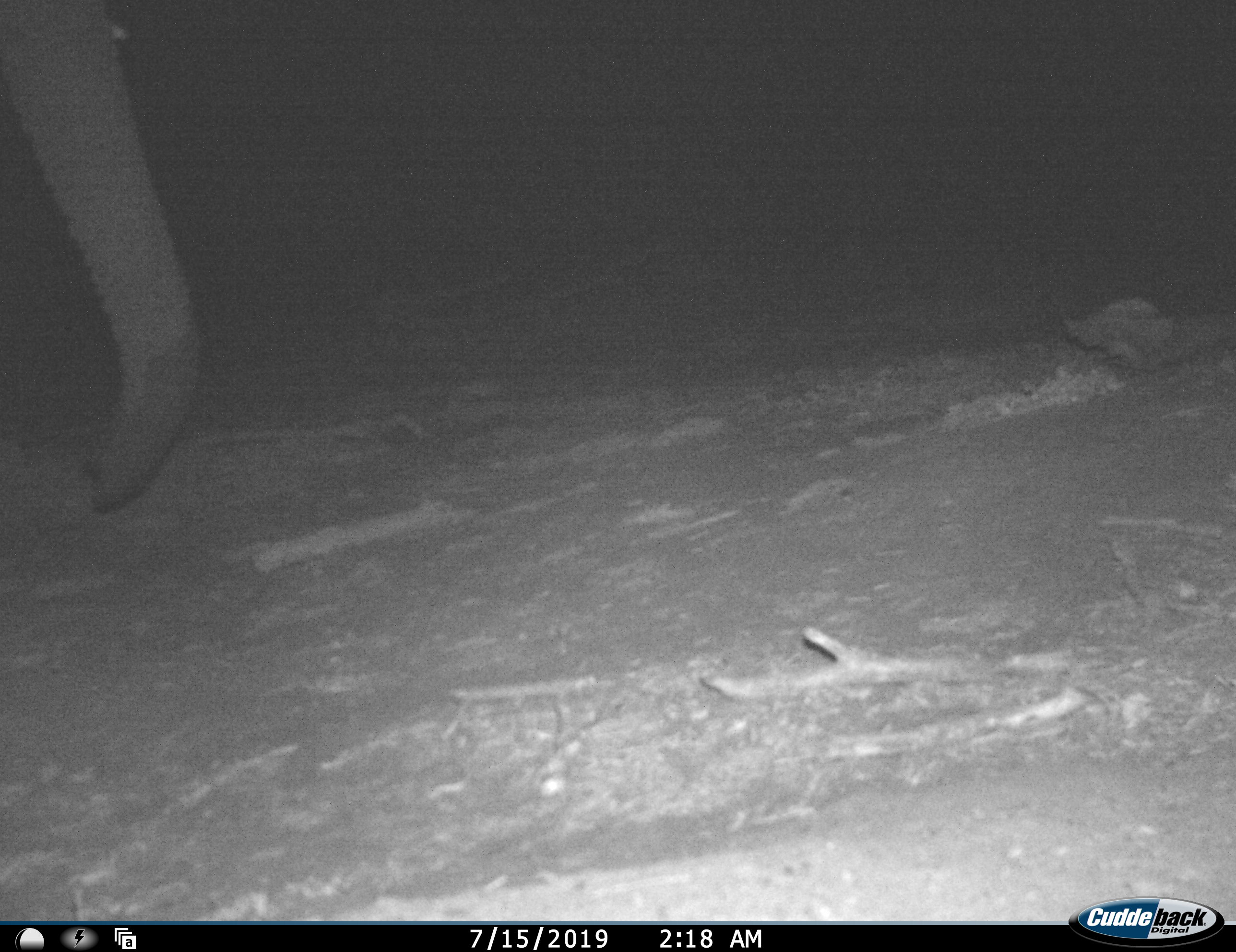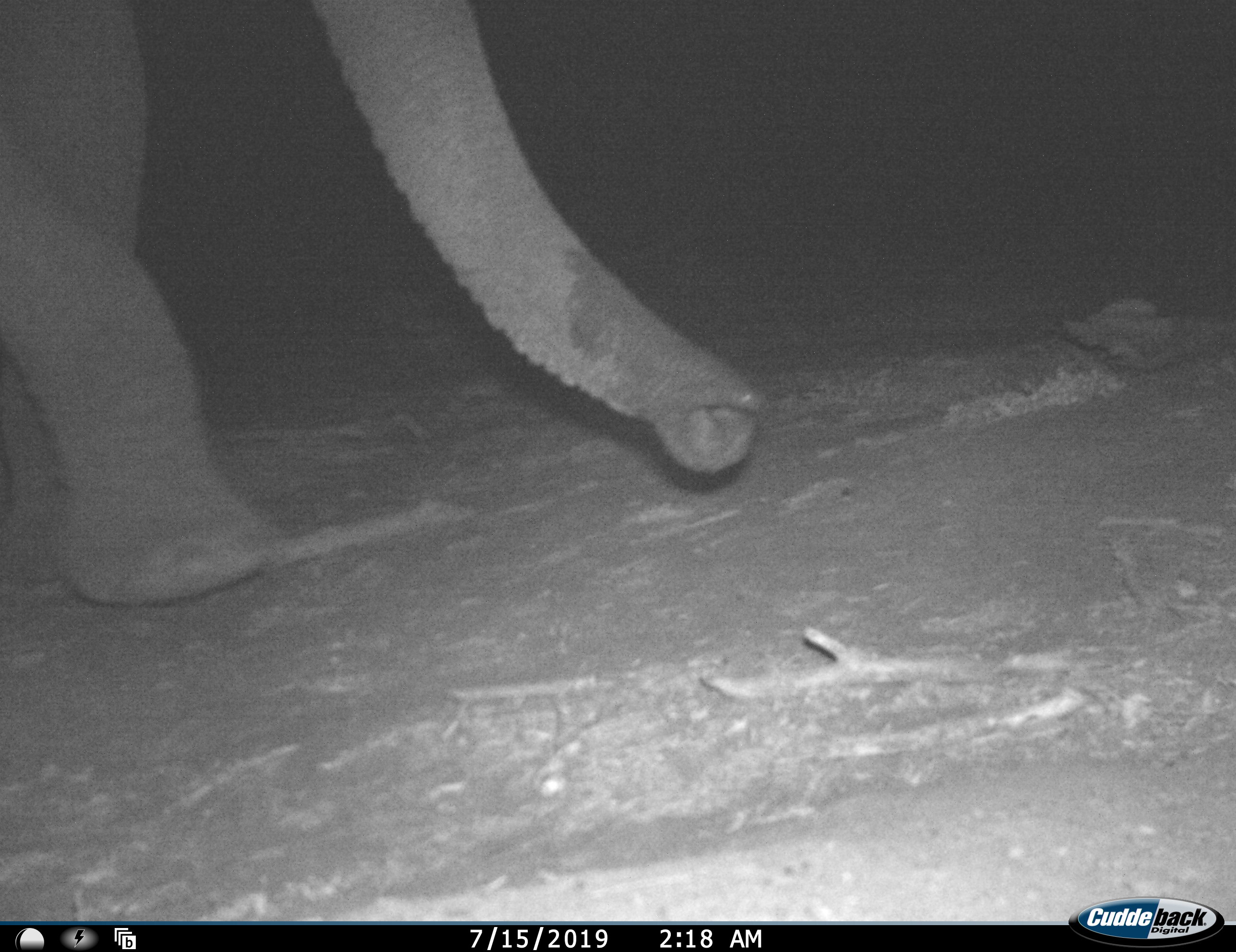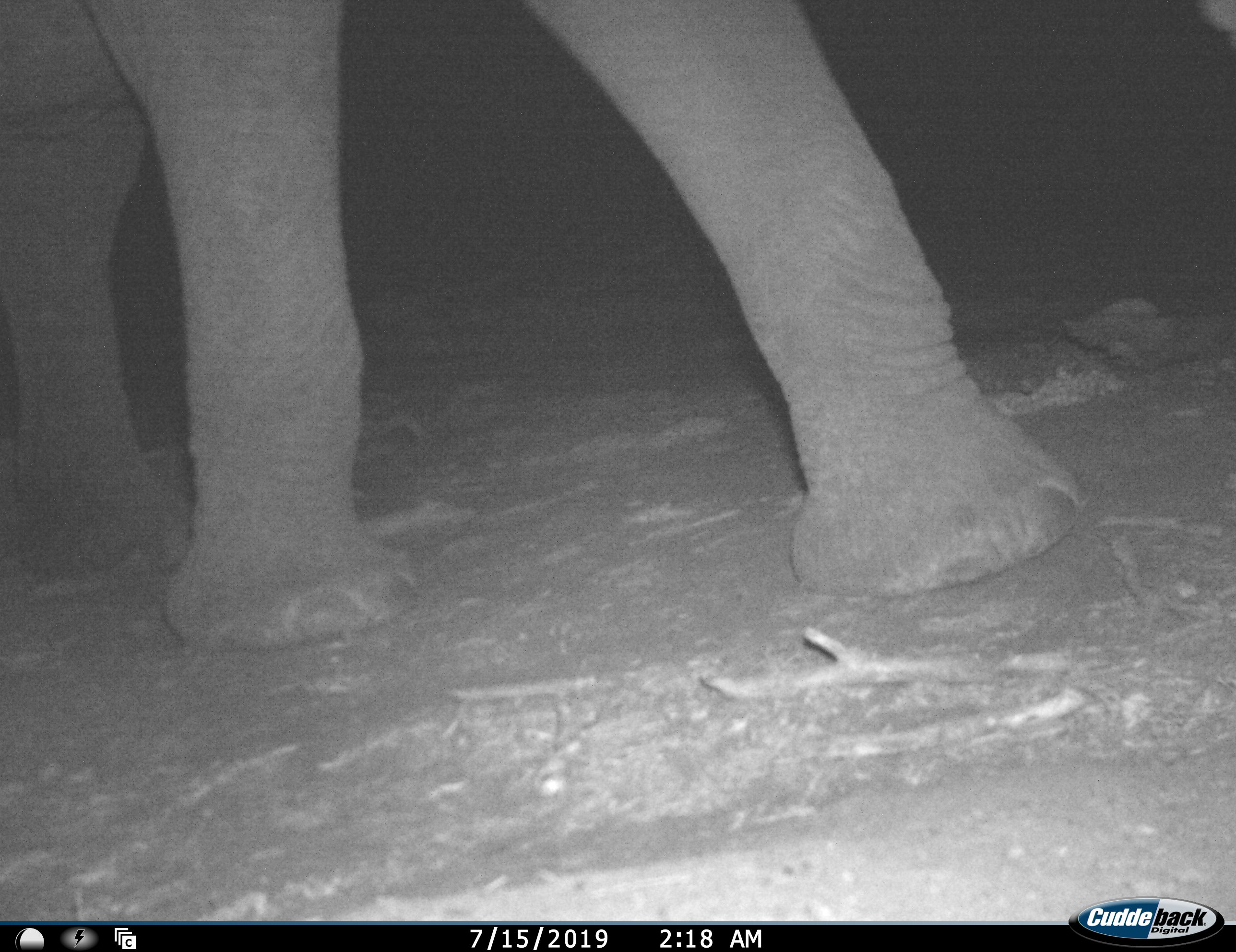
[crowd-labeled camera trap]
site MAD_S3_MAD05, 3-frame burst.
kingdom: Animalia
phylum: Chordata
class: Mammalia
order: Proboscidea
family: Elephantidae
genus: Loxodonta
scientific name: Loxodonta africana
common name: african bush elephant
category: elephant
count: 1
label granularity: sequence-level